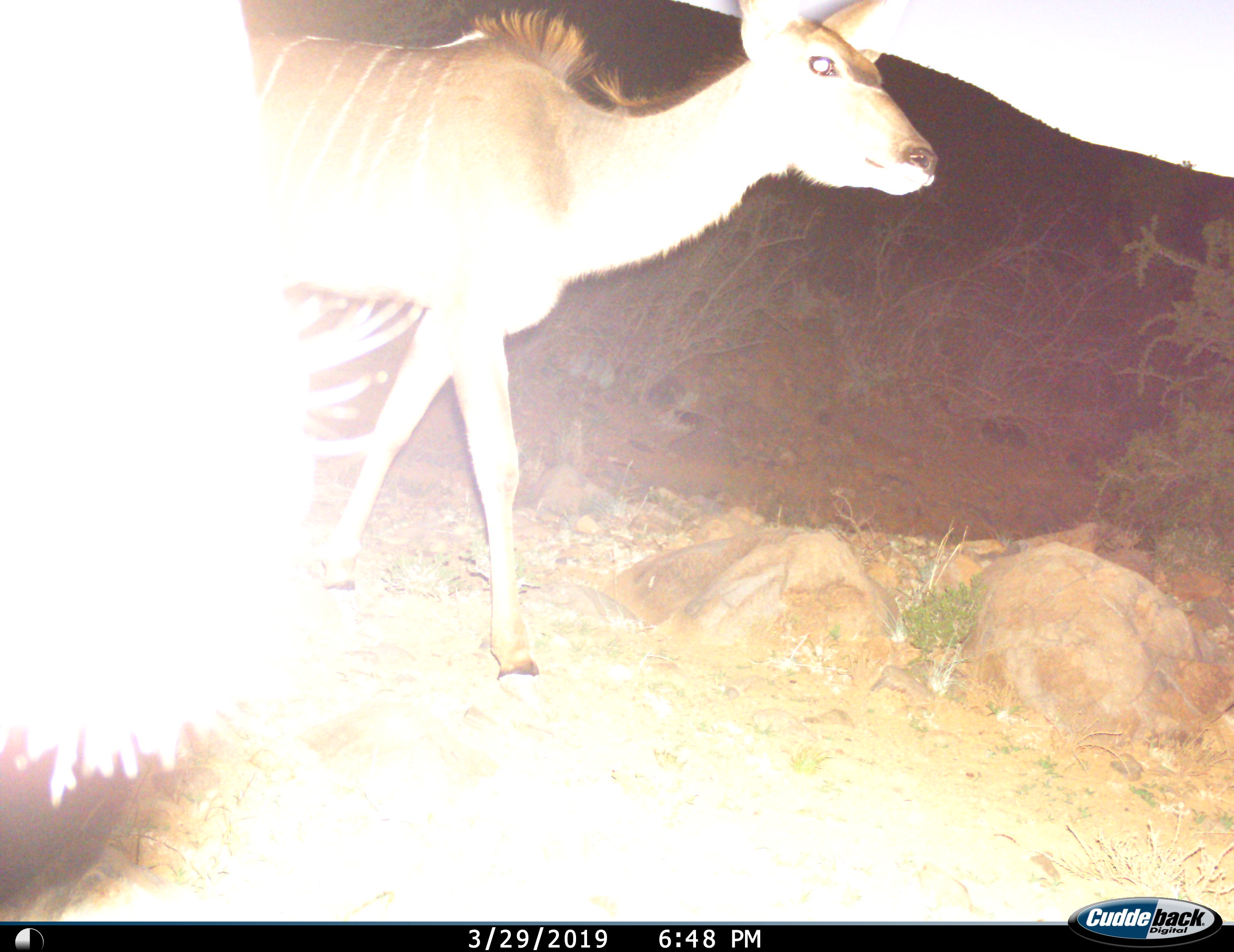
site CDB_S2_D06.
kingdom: Animalia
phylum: Chordata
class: Mammalia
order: Artiodactyla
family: Bovidae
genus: Tragelaphus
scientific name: Tragelaphus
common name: kudu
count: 2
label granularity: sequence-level